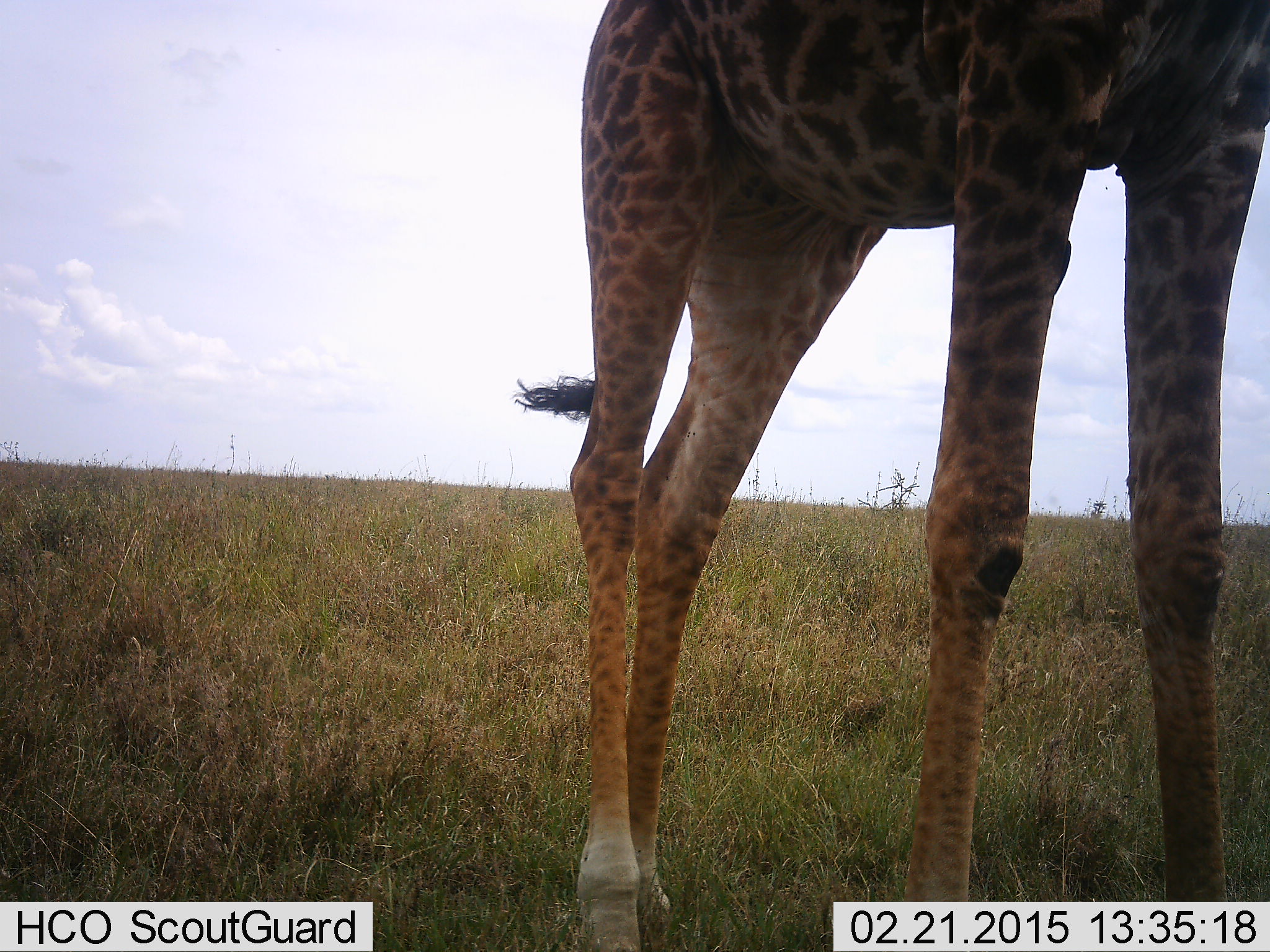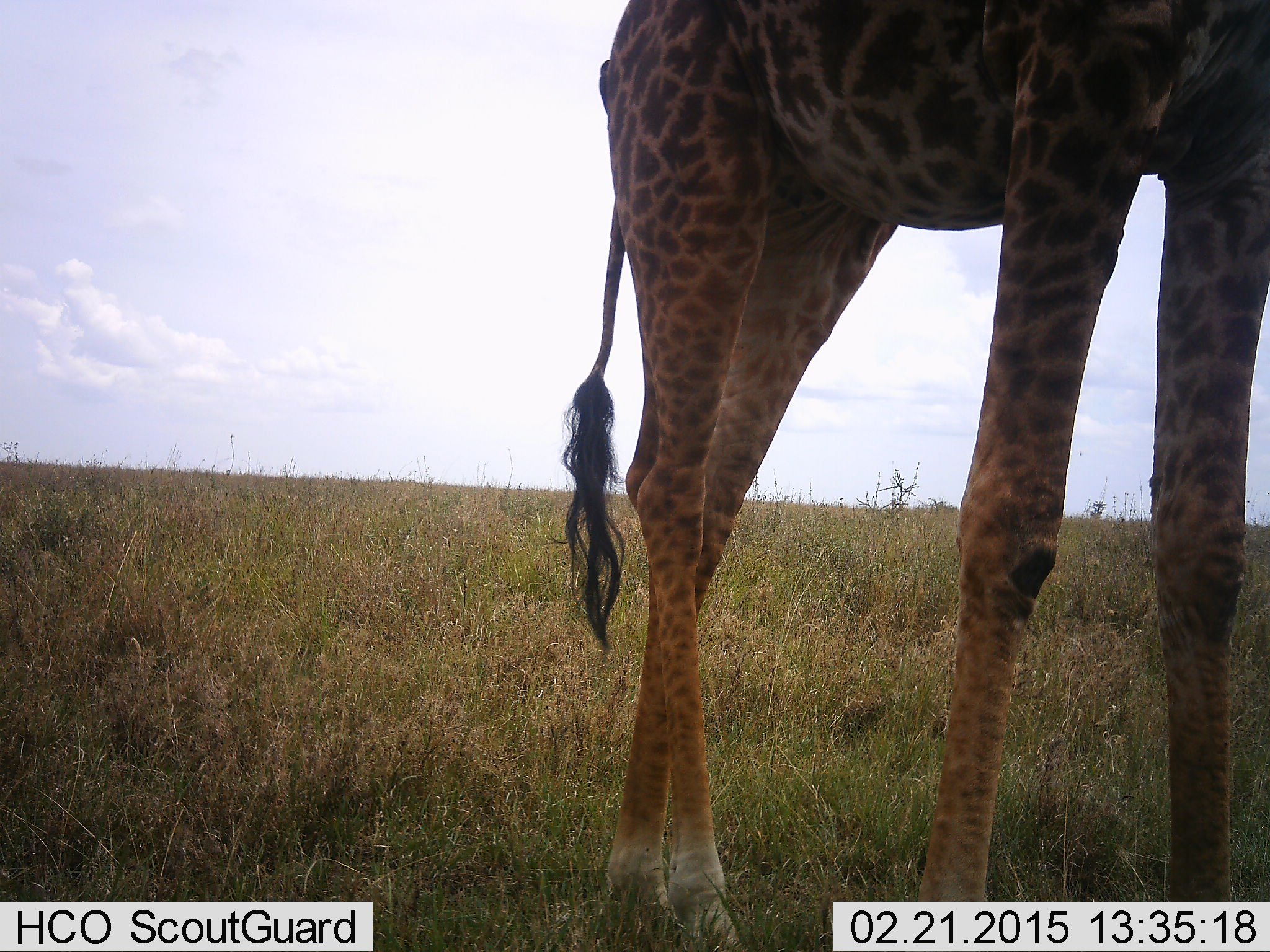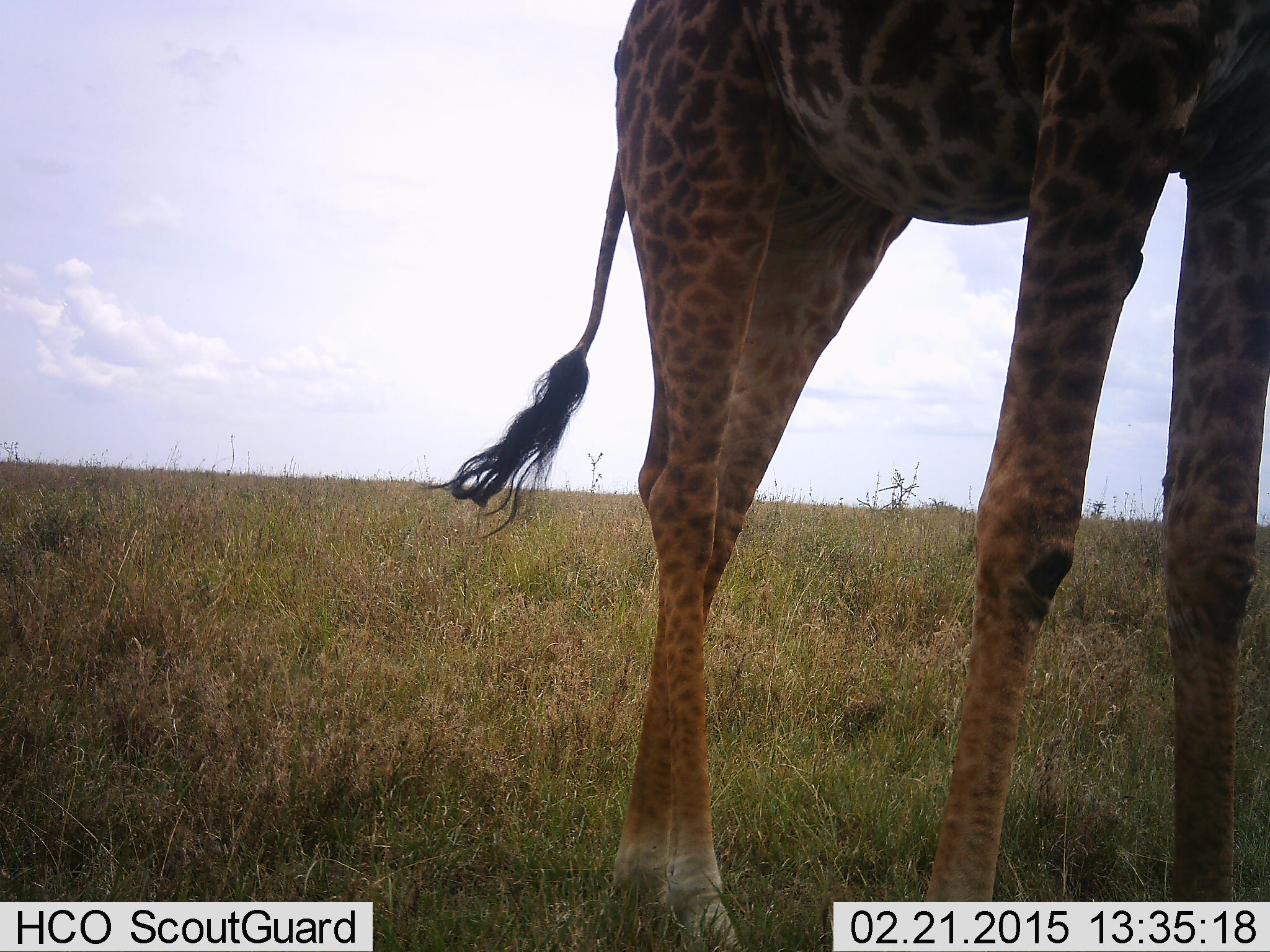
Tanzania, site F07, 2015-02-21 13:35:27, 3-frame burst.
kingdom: Animalia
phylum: Chordata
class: Mammalia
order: Artiodactyla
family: Giraffidae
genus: Giraffa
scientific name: Giraffa camelopardalis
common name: giraffe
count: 1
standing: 82%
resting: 0%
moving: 18%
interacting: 0%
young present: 0%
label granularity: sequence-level